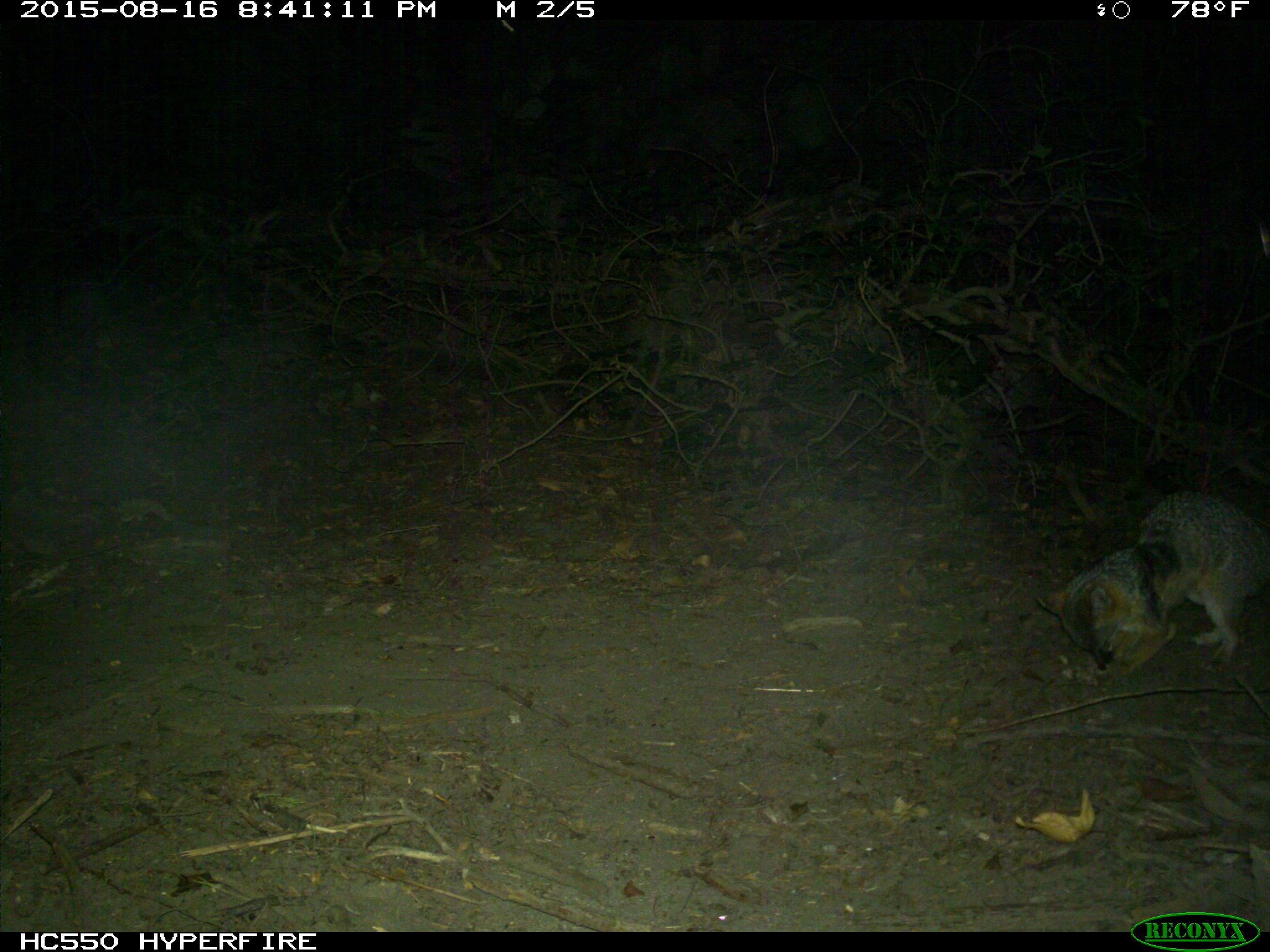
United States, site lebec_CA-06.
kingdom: Animalia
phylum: Chordata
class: Mammalia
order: Carnivora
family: Canidae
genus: Urocyon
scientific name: Urocyon cinereoargenteus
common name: gray fox